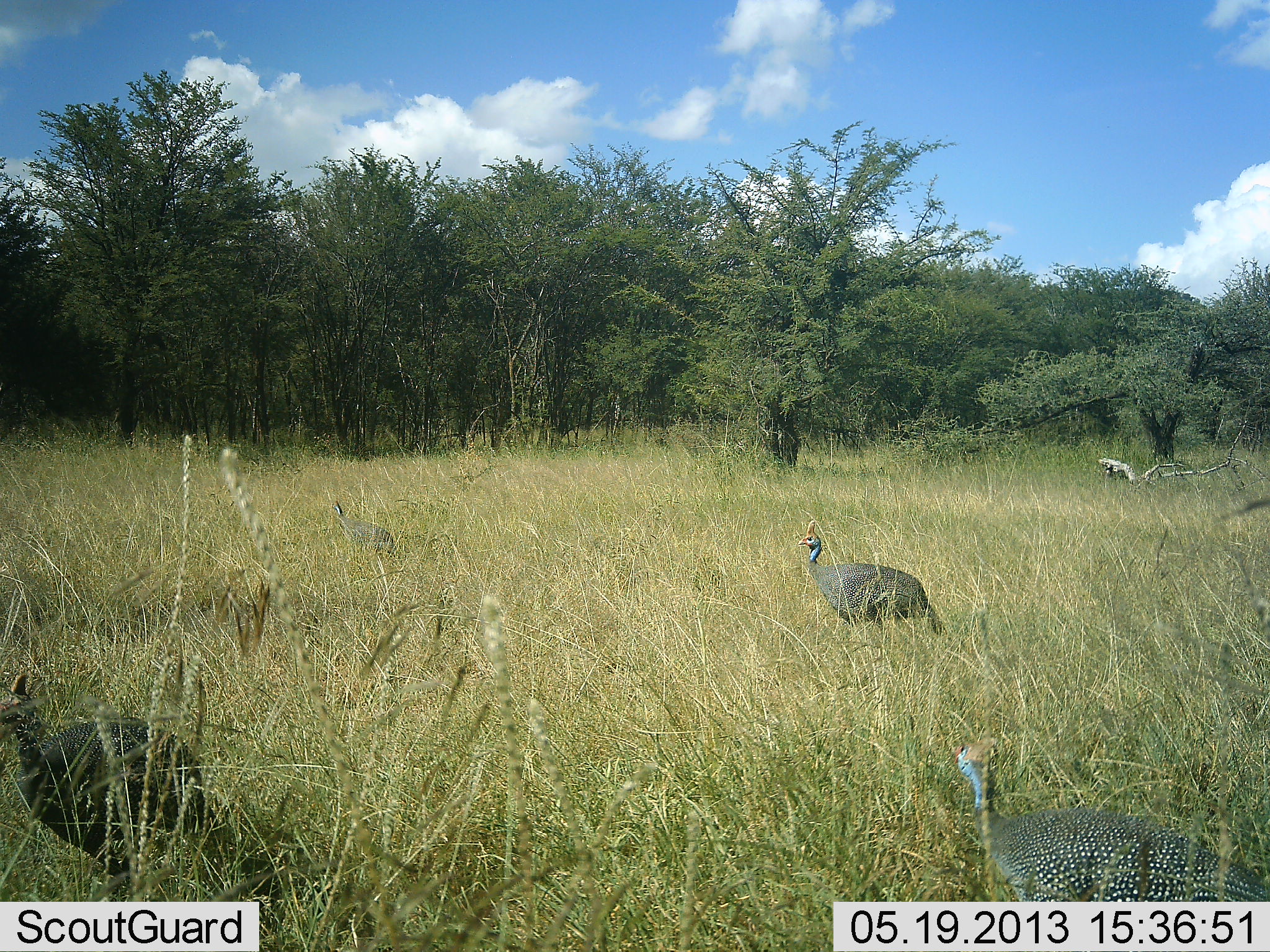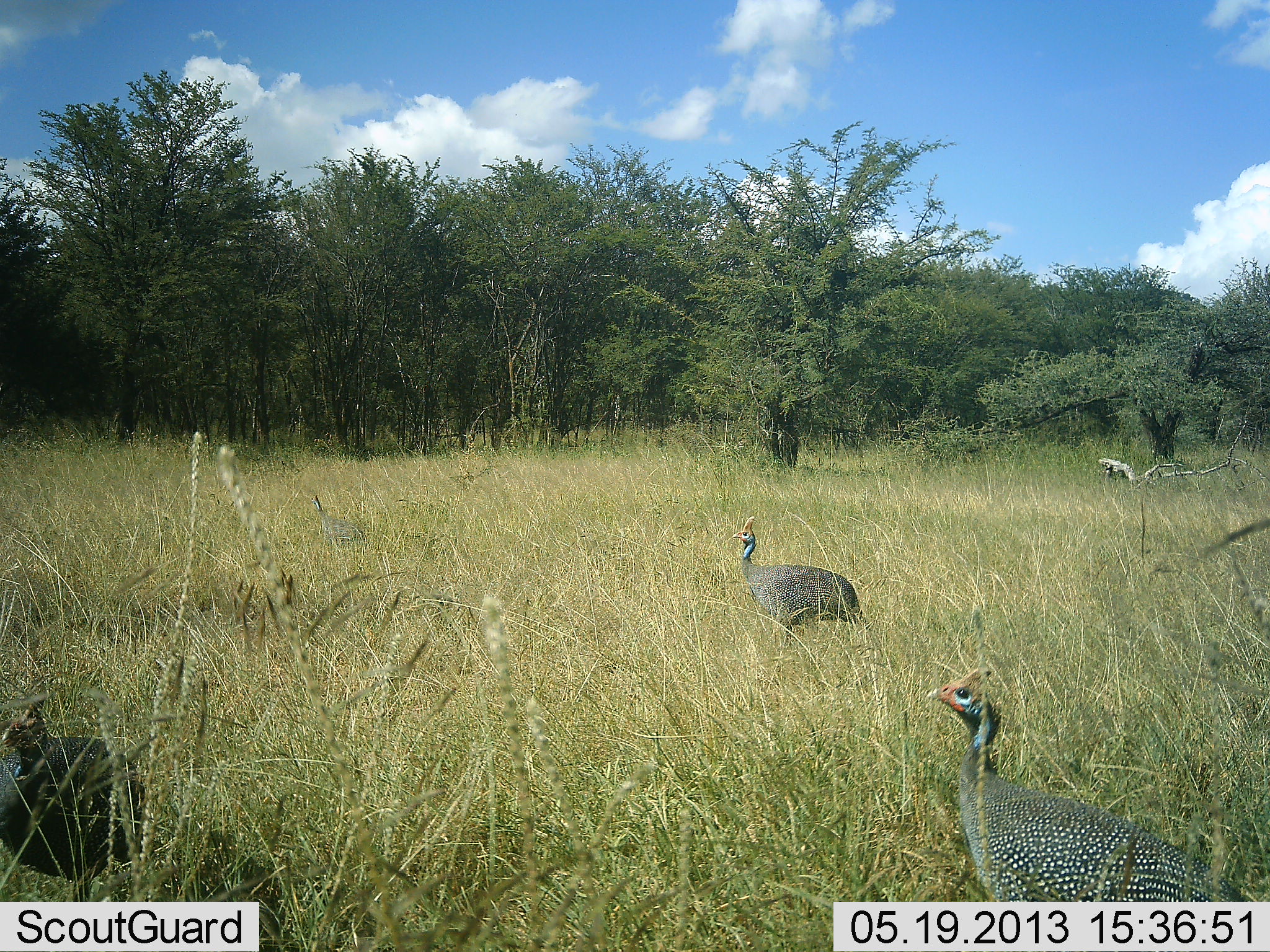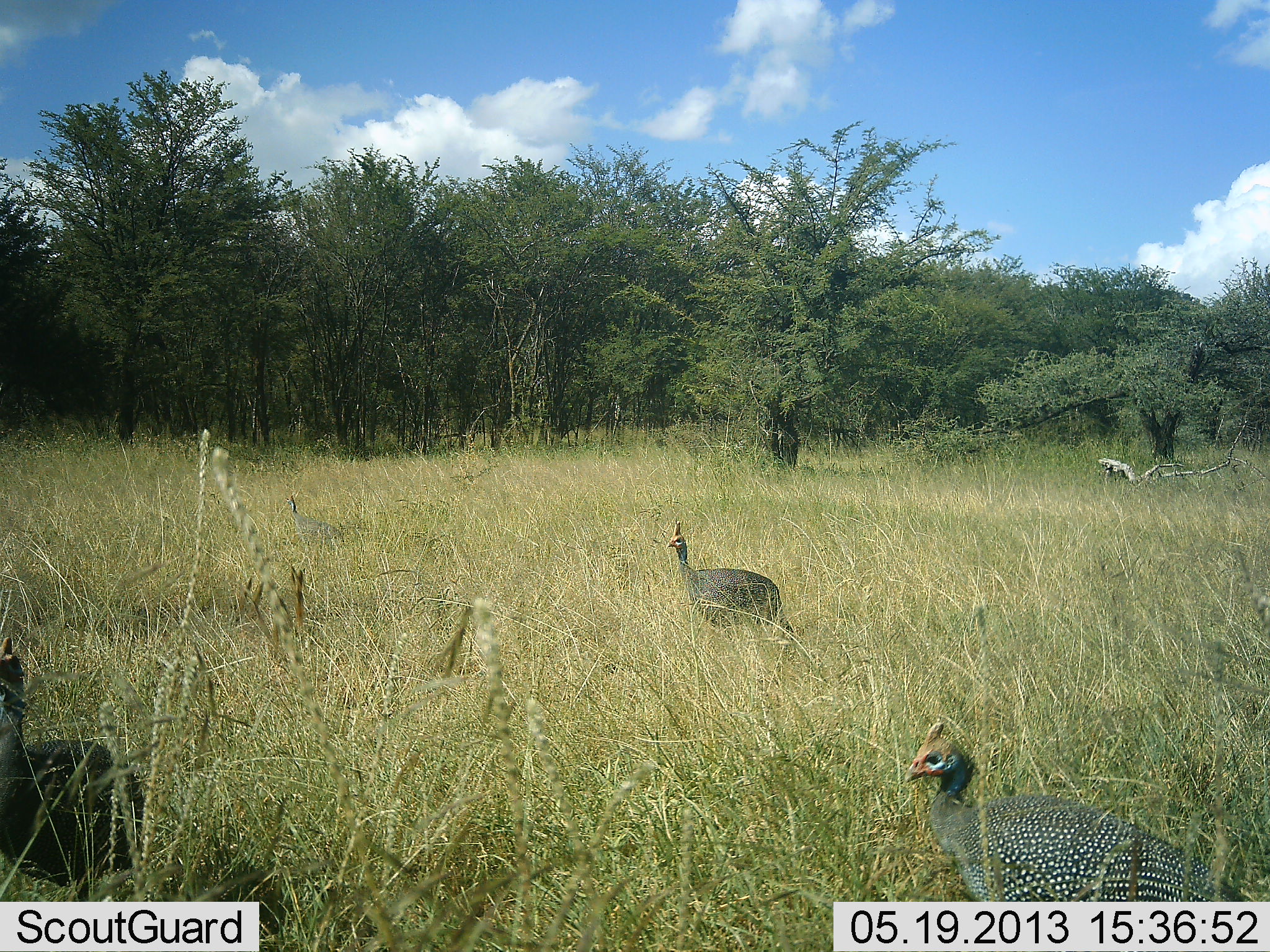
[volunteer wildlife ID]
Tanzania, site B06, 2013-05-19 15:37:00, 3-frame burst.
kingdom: Animalia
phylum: Chordata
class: Aves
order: Galliformes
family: Numididae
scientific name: Numididae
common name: guinea fowl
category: guineafowl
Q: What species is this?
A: Guineafowl (guinea fowl) (Numididae).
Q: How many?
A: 4.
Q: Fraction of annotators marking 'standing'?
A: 20%.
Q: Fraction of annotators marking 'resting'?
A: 0%.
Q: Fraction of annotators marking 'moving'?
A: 90%.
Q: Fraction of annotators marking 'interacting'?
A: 0%.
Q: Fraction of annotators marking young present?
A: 0%.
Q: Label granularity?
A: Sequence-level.